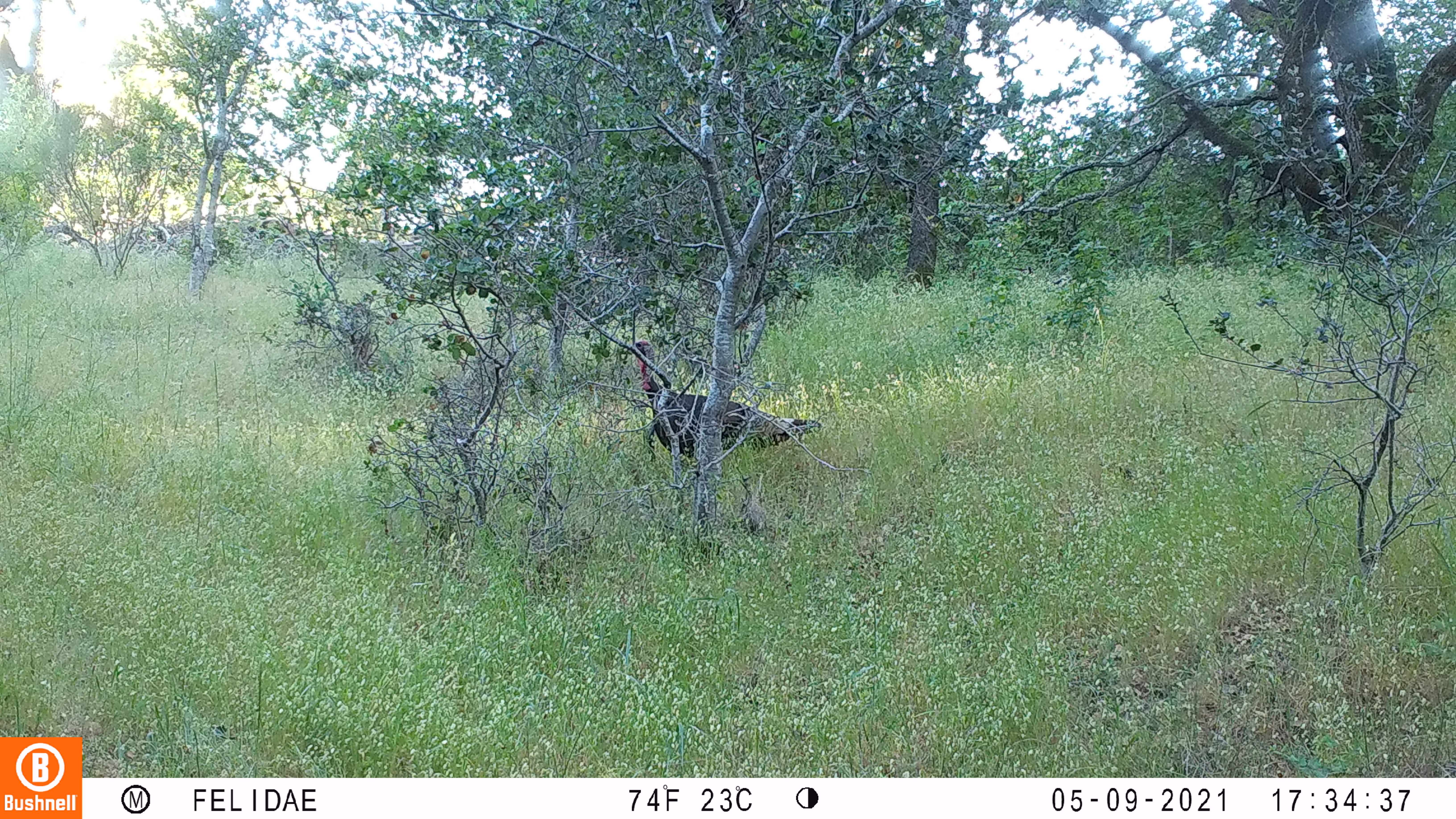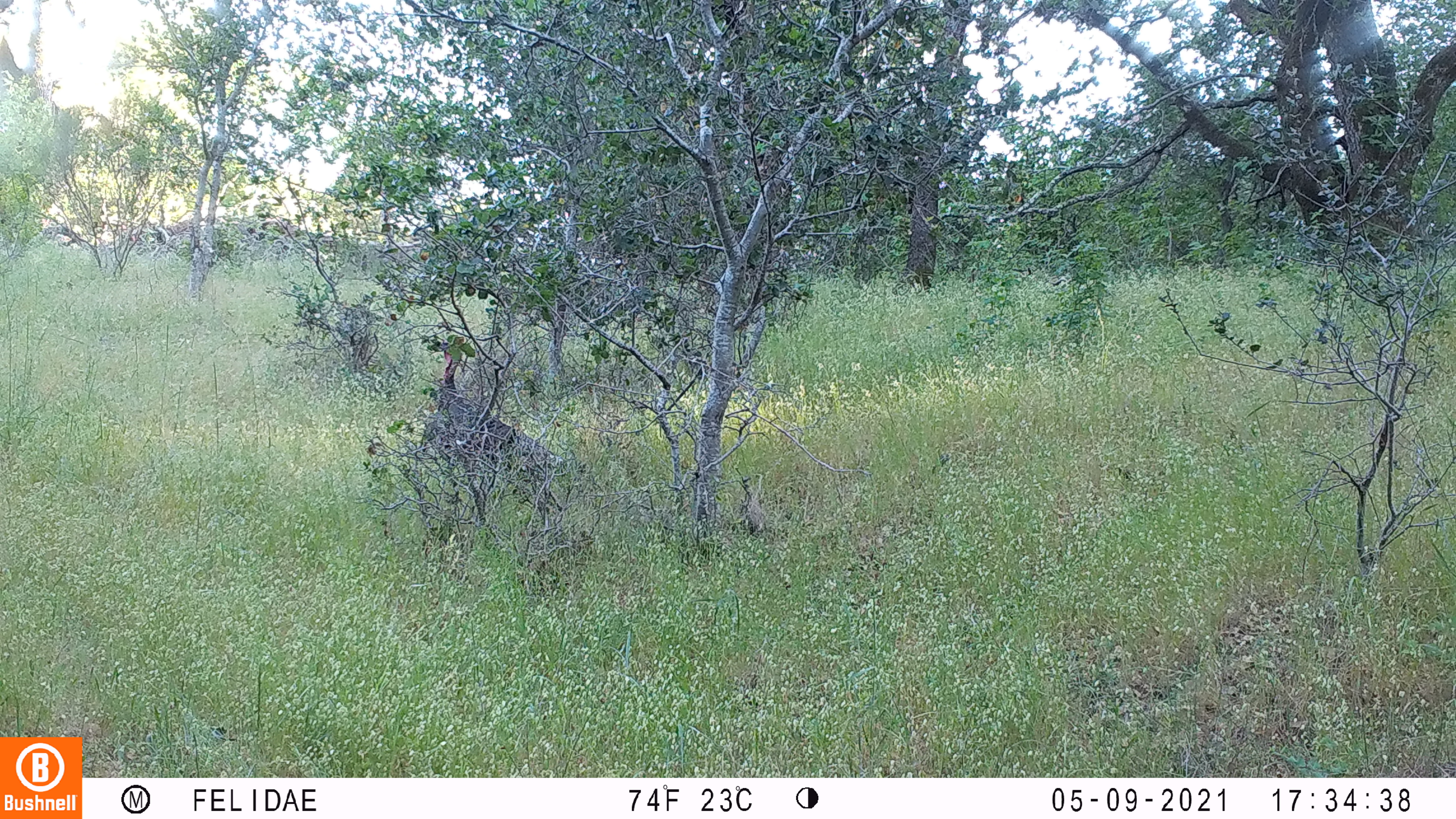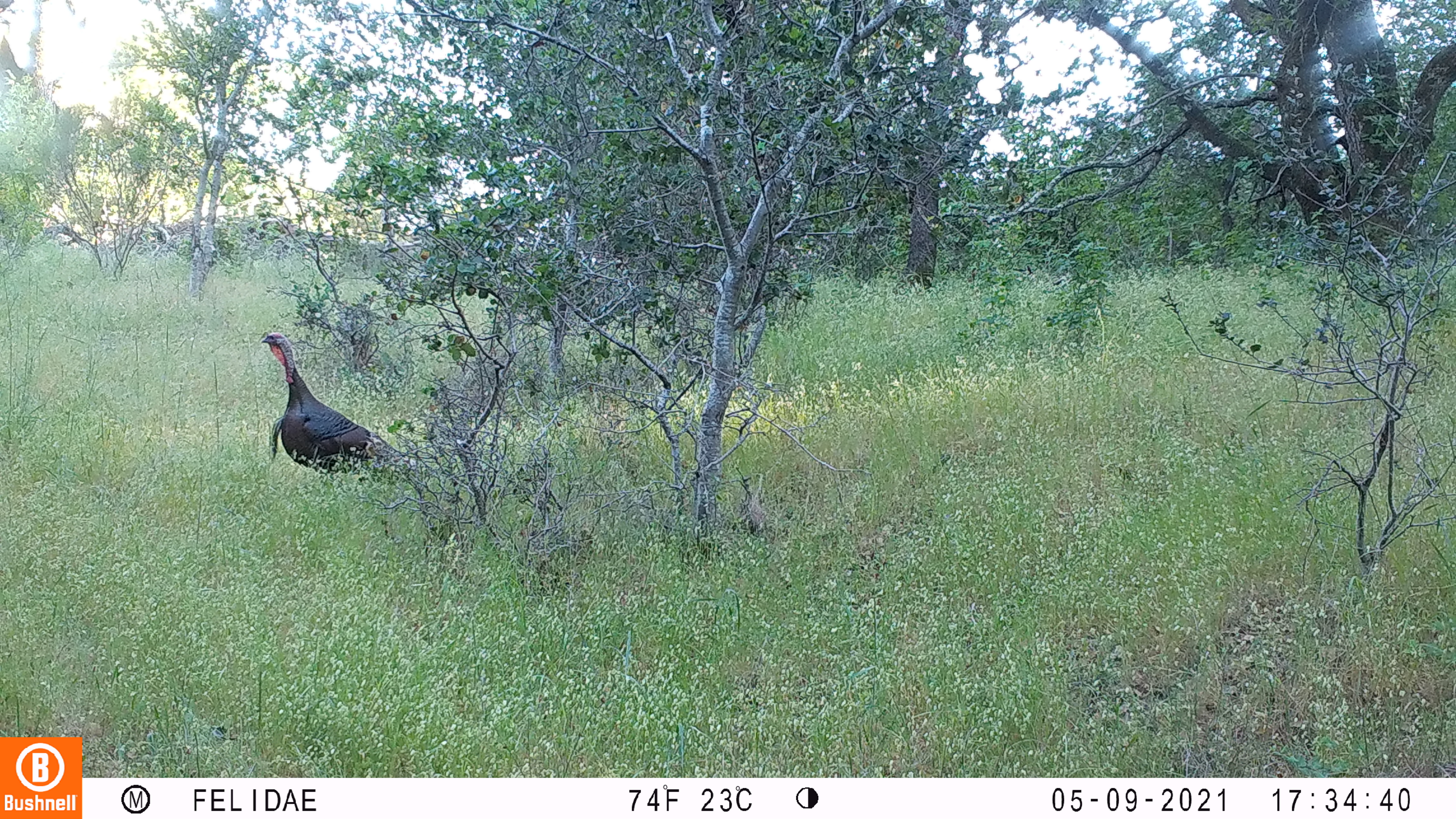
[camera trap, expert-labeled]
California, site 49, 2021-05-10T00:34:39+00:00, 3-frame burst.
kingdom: Animalia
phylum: Chordata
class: Aves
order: Galliformes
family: Phasianidae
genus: Meleagris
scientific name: Meleagris gallopavo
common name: turkey